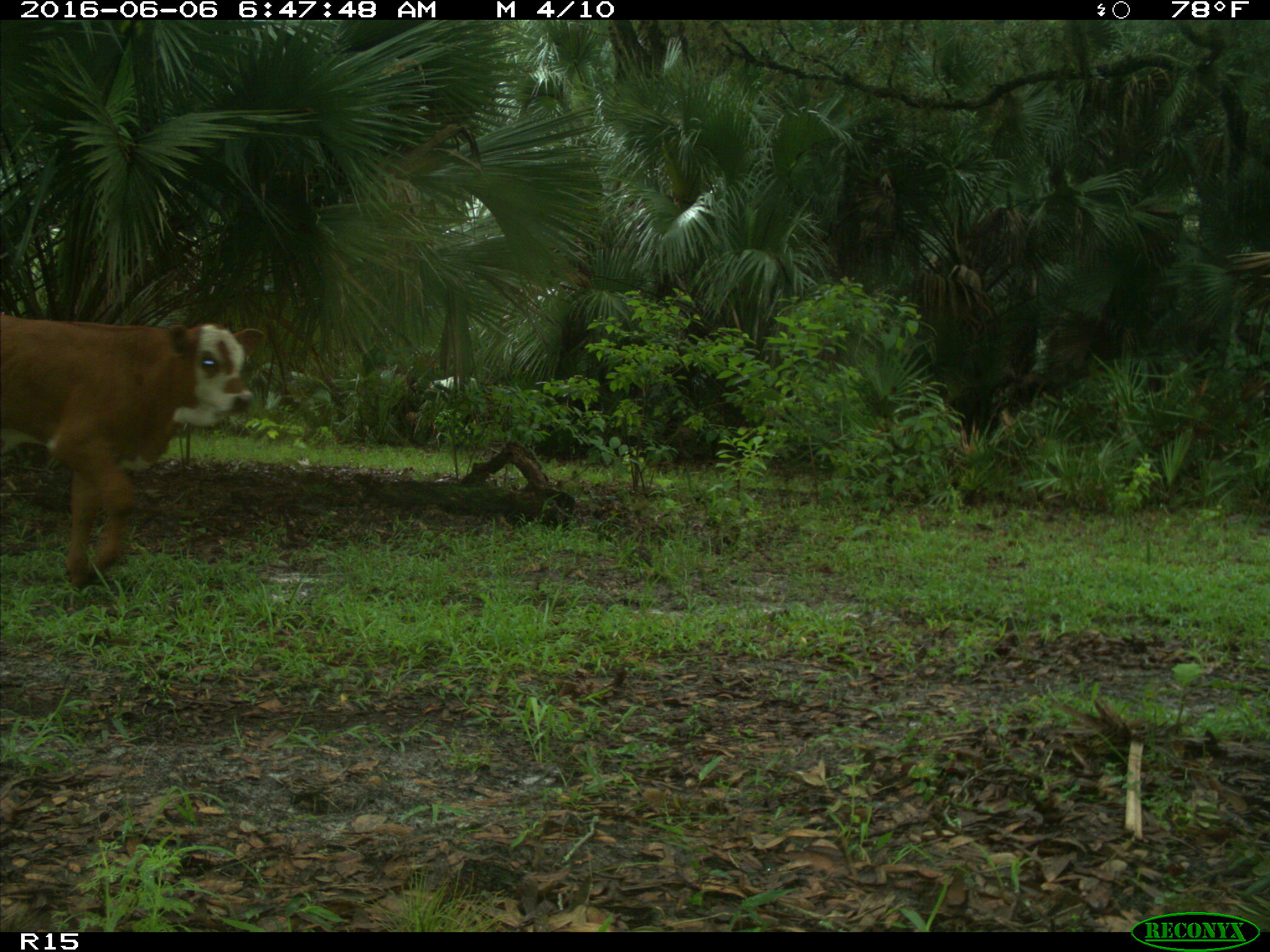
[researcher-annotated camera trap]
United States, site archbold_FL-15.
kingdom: Animalia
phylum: Chordata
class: Mammalia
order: Artiodactyla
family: Bovidae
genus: Bos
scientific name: Bos taurus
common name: domestic cow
Bos taurus (domestic cow).